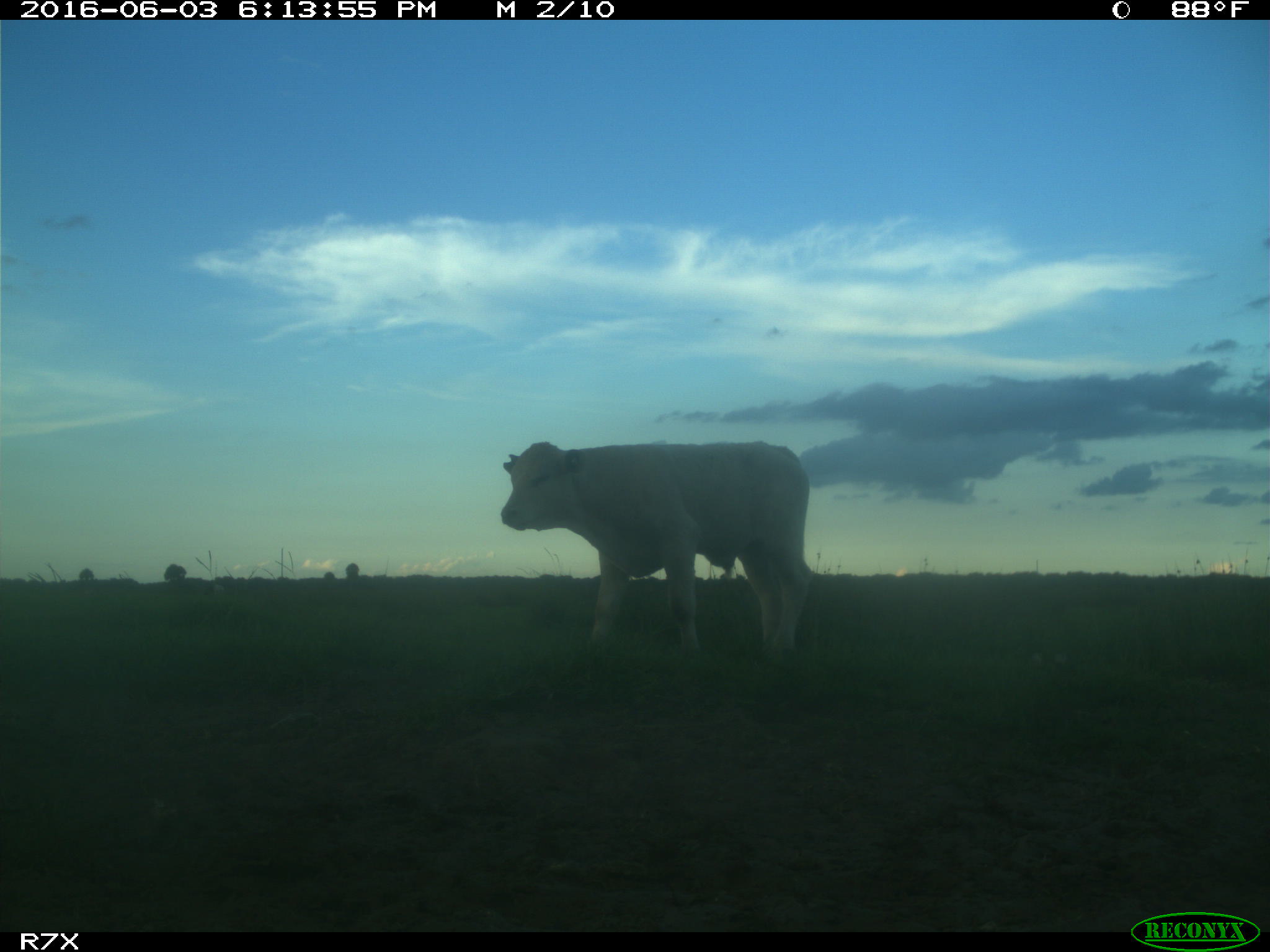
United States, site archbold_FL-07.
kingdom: Animalia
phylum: Chordata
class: Mammalia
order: Artiodactyla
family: Bovidae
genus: Bos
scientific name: Bos taurus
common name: domestic cow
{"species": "Bos taurus (domestic cow)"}